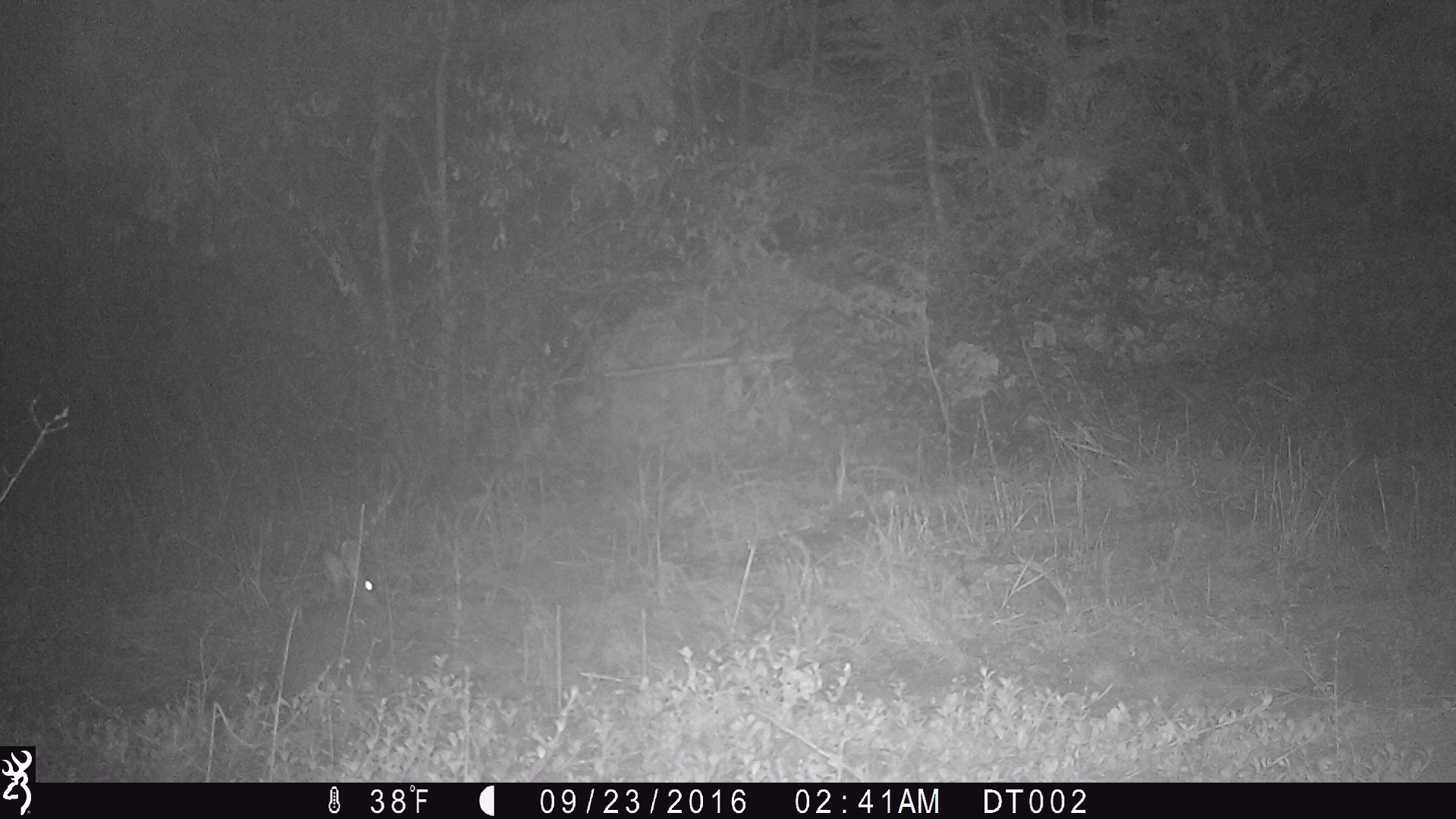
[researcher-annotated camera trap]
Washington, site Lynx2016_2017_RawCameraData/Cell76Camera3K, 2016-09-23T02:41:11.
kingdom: Animalia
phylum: Chordata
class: Mammalia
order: Lagomorpha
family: Leporidae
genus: Lepus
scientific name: Lepus americanus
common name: snowshoe hare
Lepus americanus (snowshoe hare). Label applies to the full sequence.